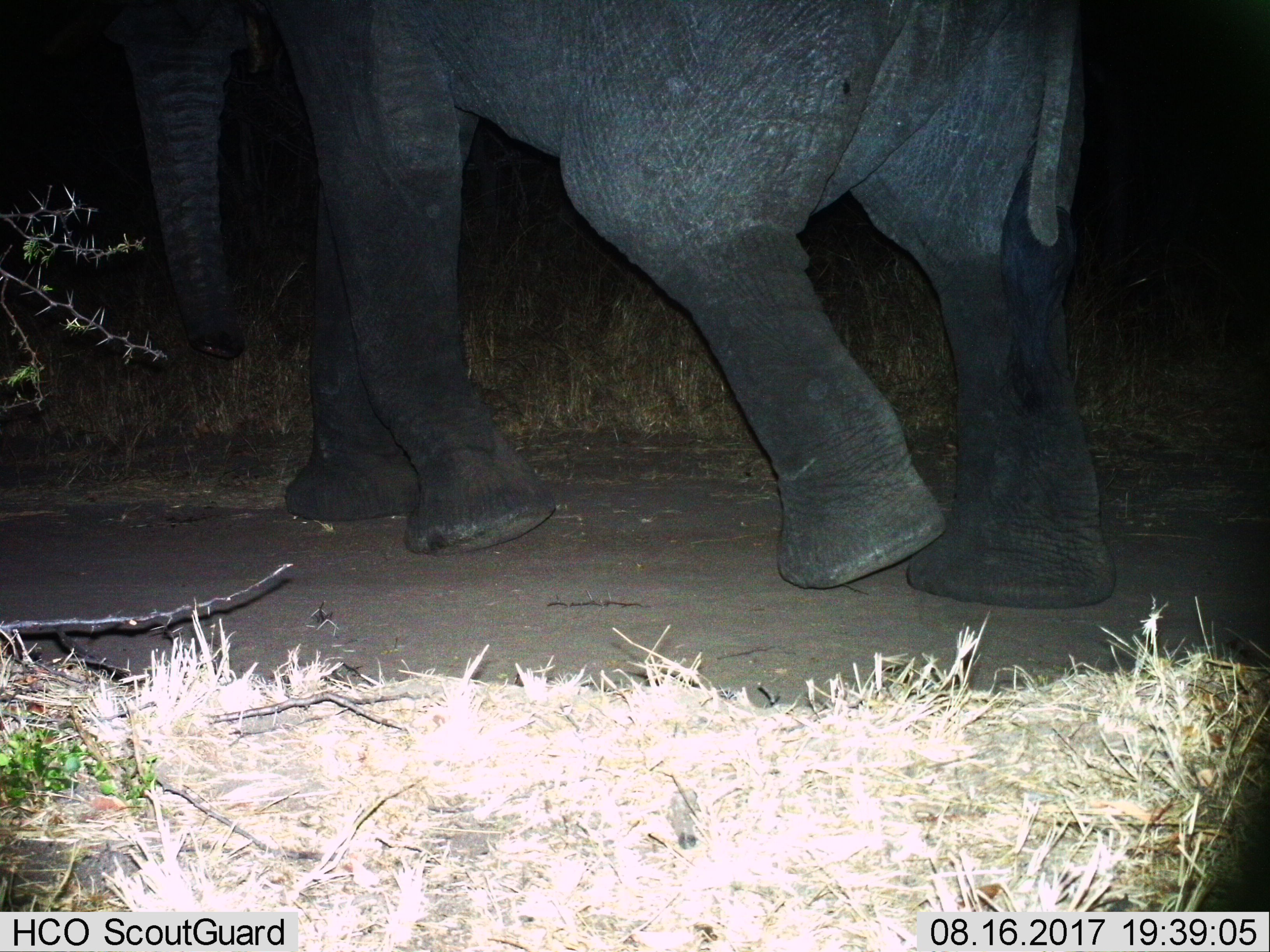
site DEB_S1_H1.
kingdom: Animalia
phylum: Chordata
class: Mammalia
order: Proboscidea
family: Elephantidae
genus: Loxodonta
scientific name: Loxodonta africana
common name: african bush elephant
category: elephant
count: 1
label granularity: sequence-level